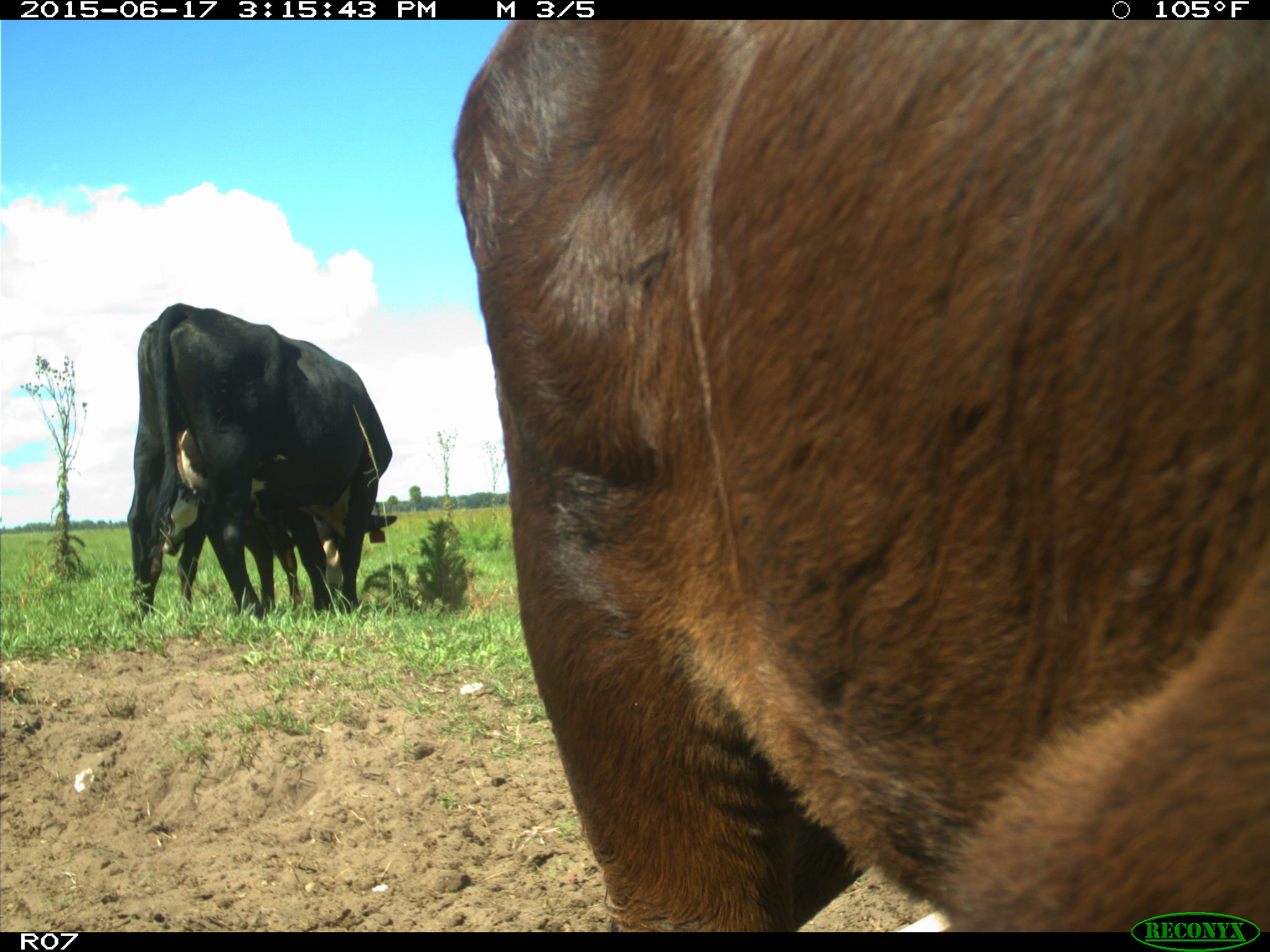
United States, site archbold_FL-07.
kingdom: Animalia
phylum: Chordata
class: Mammalia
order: Artiodactyla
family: Bovidae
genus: Bos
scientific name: Bos taurus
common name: domestic cow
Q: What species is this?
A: Bos taurus (domestic cow).